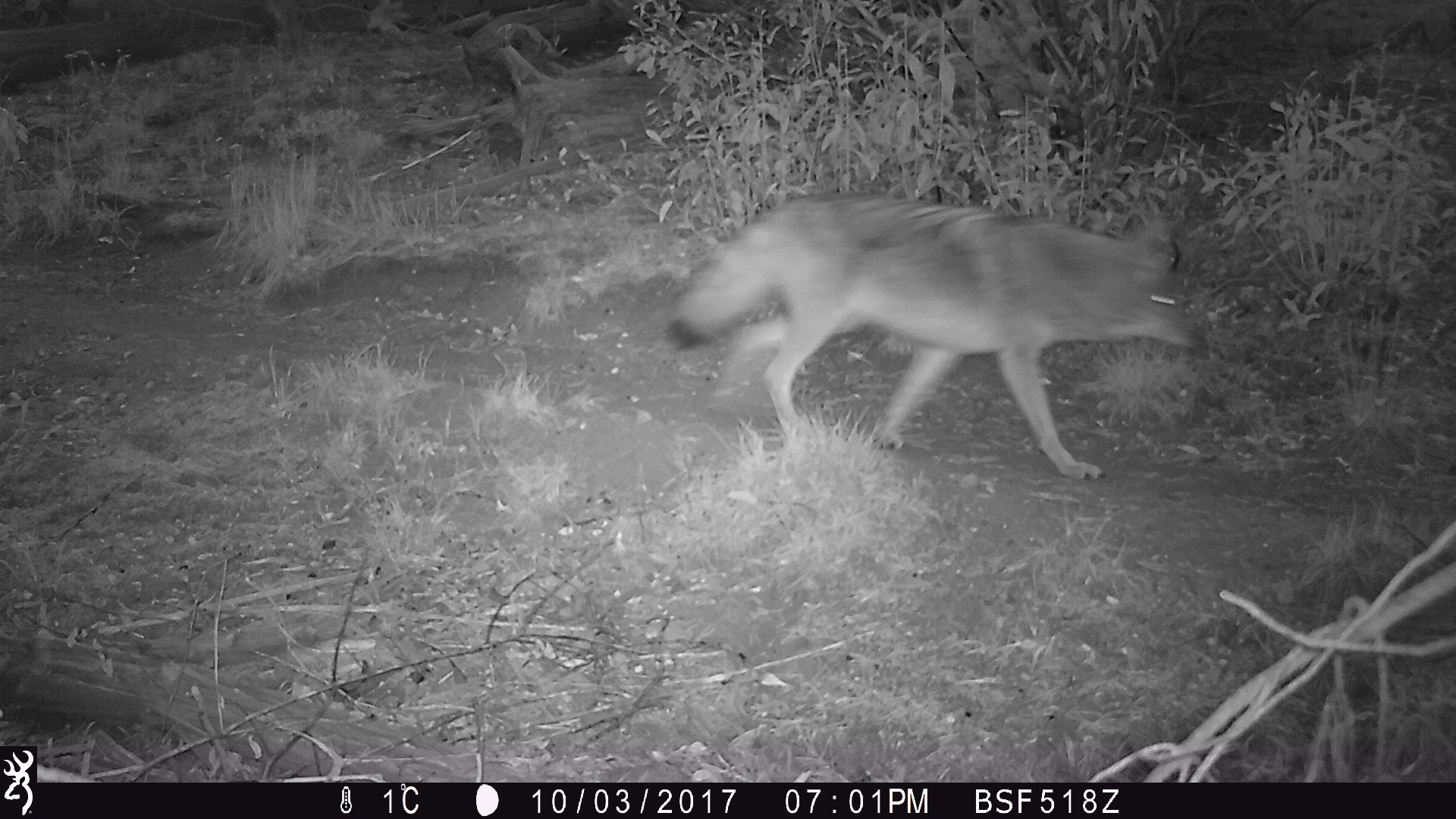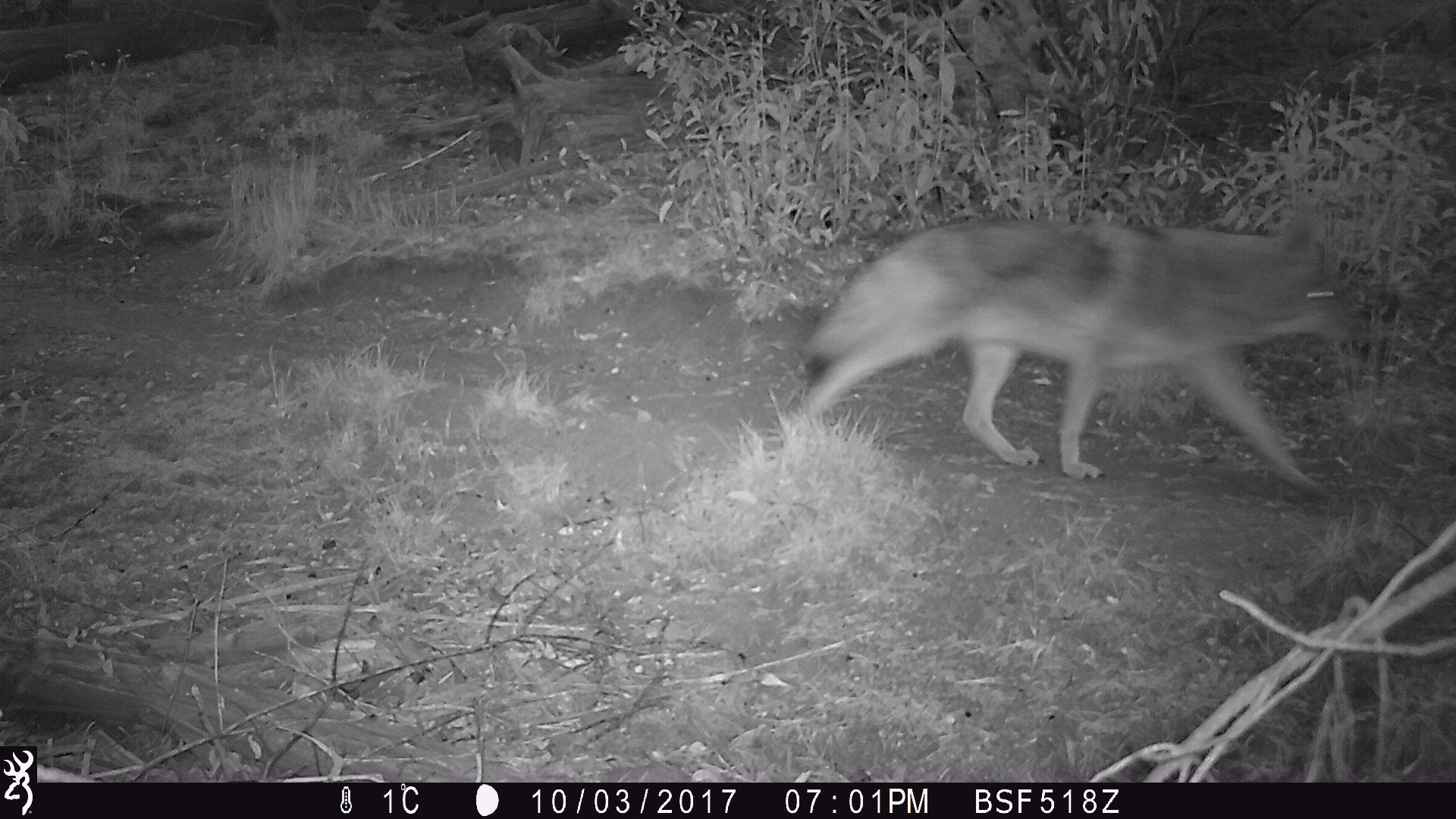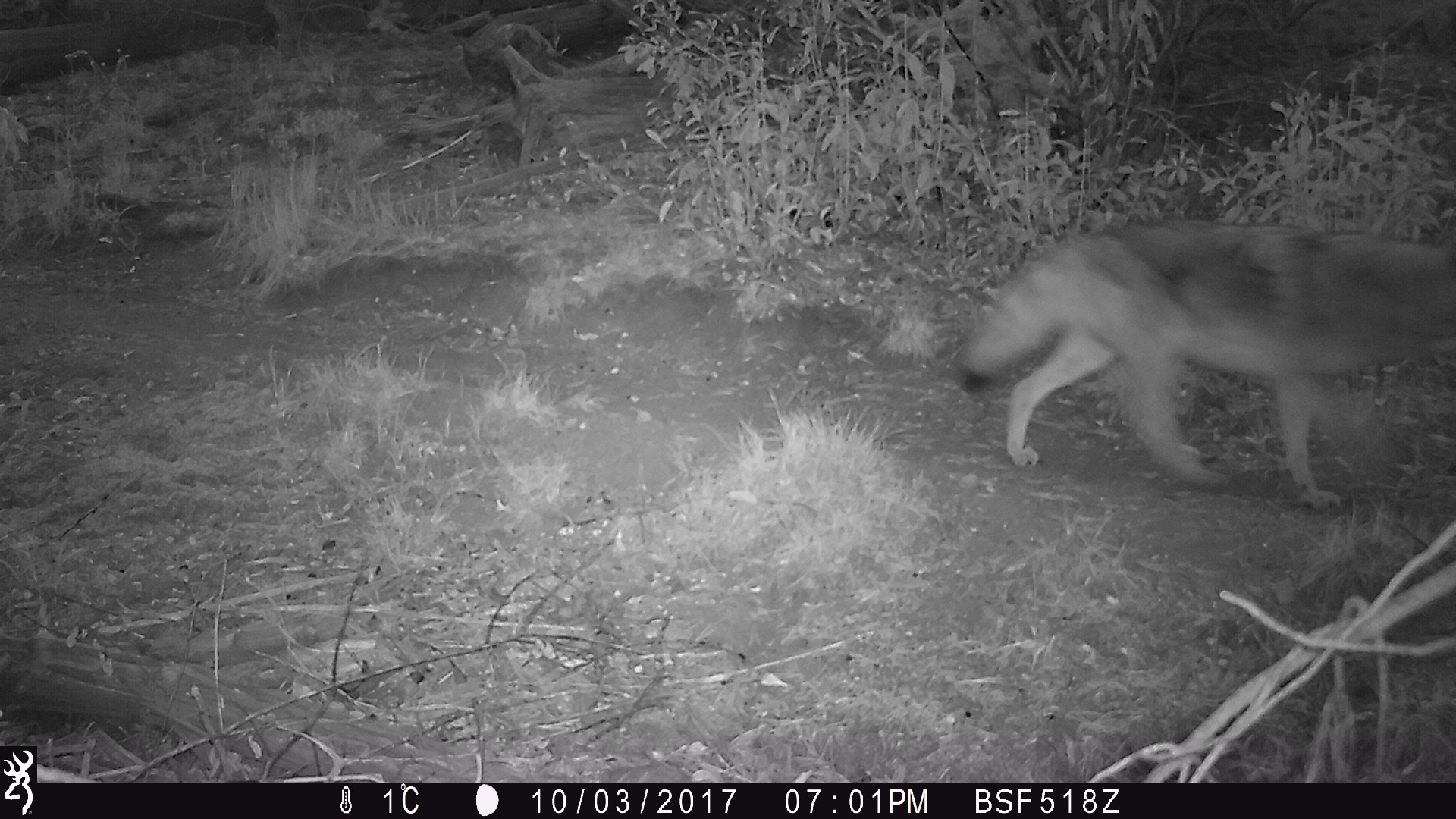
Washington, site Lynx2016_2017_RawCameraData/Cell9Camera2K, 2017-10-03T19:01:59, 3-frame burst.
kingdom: Animalia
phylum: Chordata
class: Mammalia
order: Carnivora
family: Canidae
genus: Canis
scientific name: Canis latrans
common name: coyote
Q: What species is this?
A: Canis latrans (coyote).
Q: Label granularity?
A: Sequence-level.